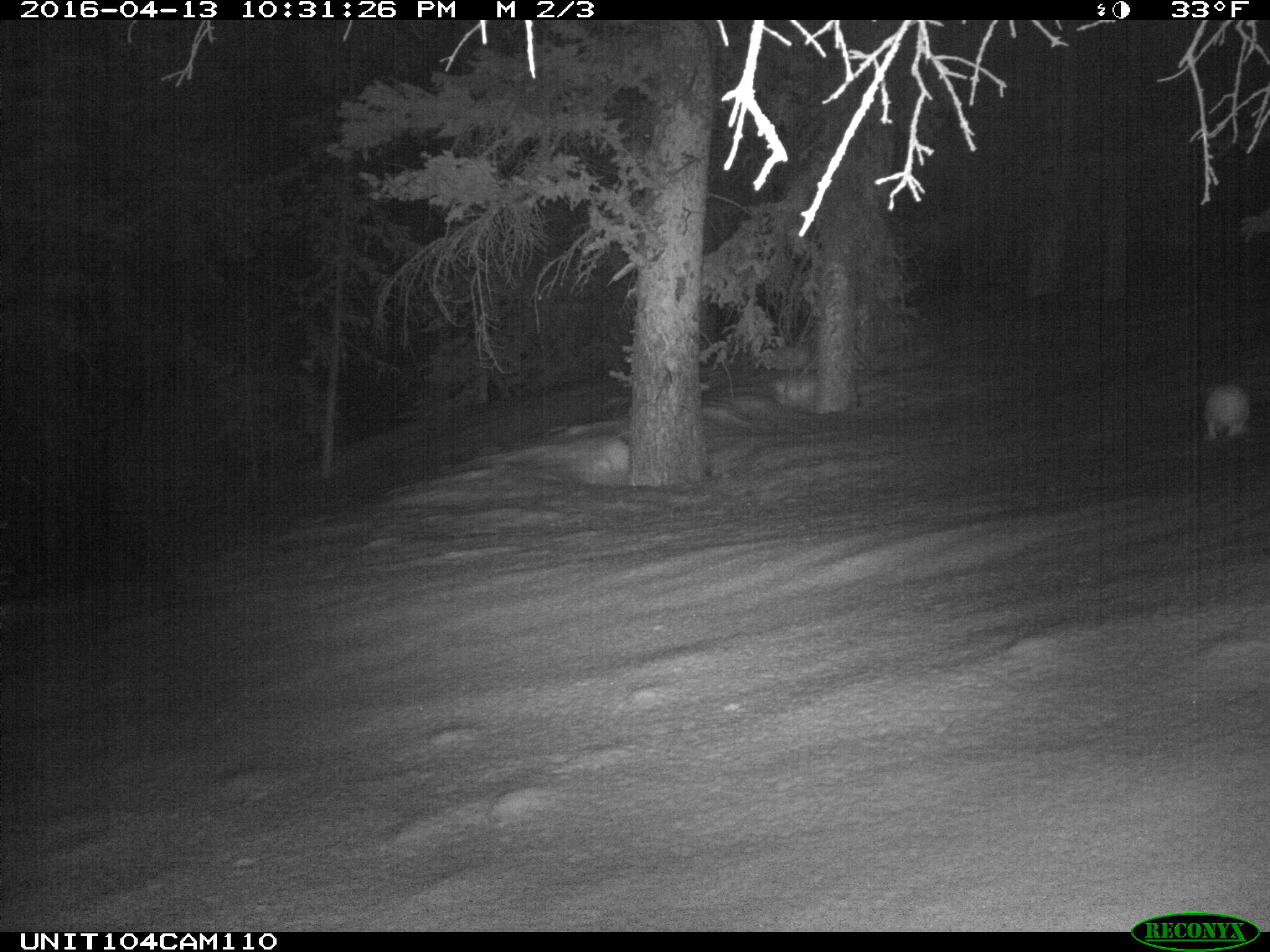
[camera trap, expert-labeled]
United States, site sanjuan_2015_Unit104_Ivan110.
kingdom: Animalia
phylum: Chordata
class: Mammalia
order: Lagomorpha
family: Leporidae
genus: Lepus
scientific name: Lepus americanus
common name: snowshoe hare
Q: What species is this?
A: Lepus americanus (snowshoe hare).